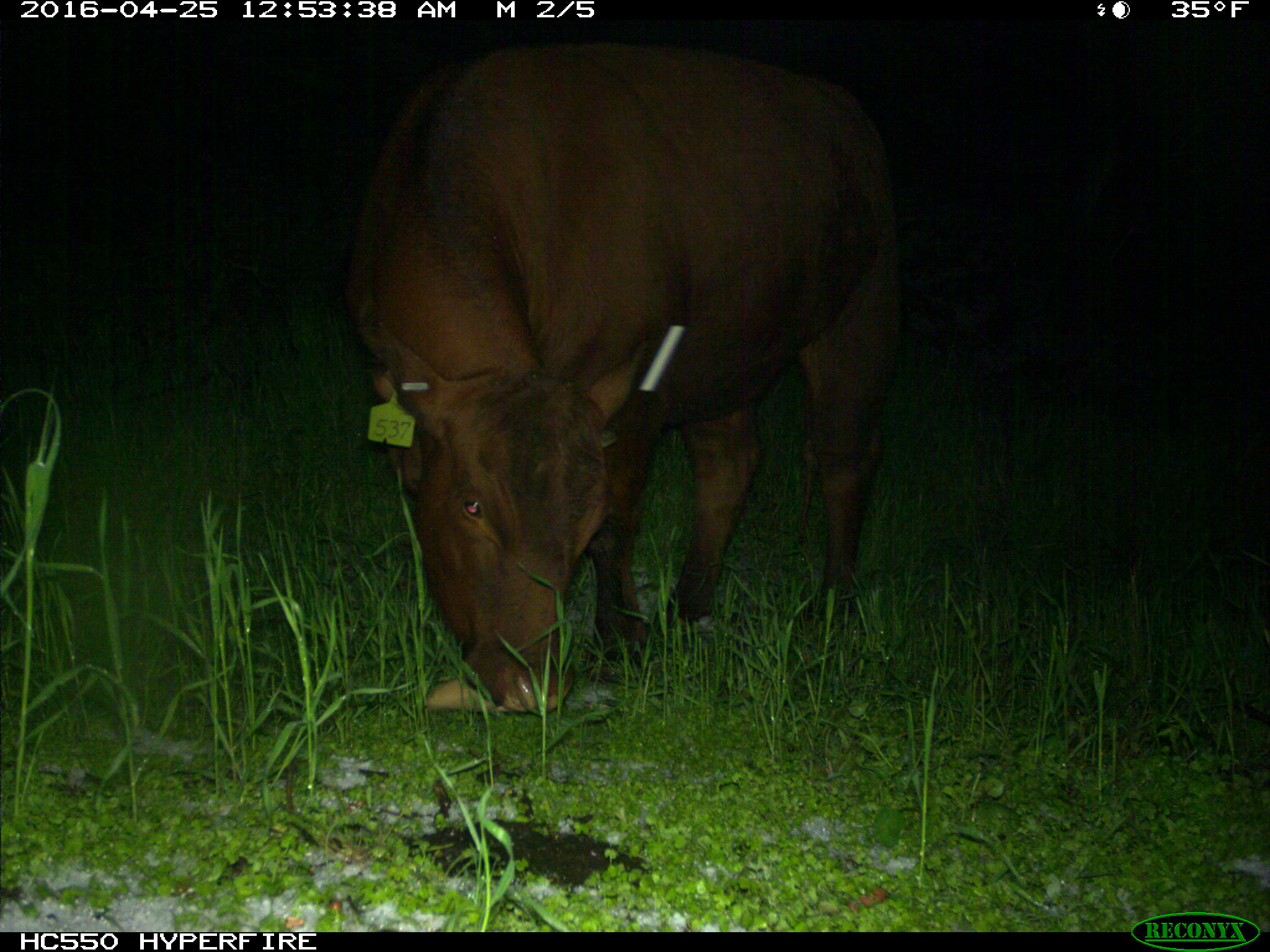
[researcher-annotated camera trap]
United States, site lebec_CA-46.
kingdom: Animalia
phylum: Chordata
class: Mammalia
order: Artiodactyla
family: Bovidae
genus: Bos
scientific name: Bos taurus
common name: domestic cow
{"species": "Bos taurus (domestic cow)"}